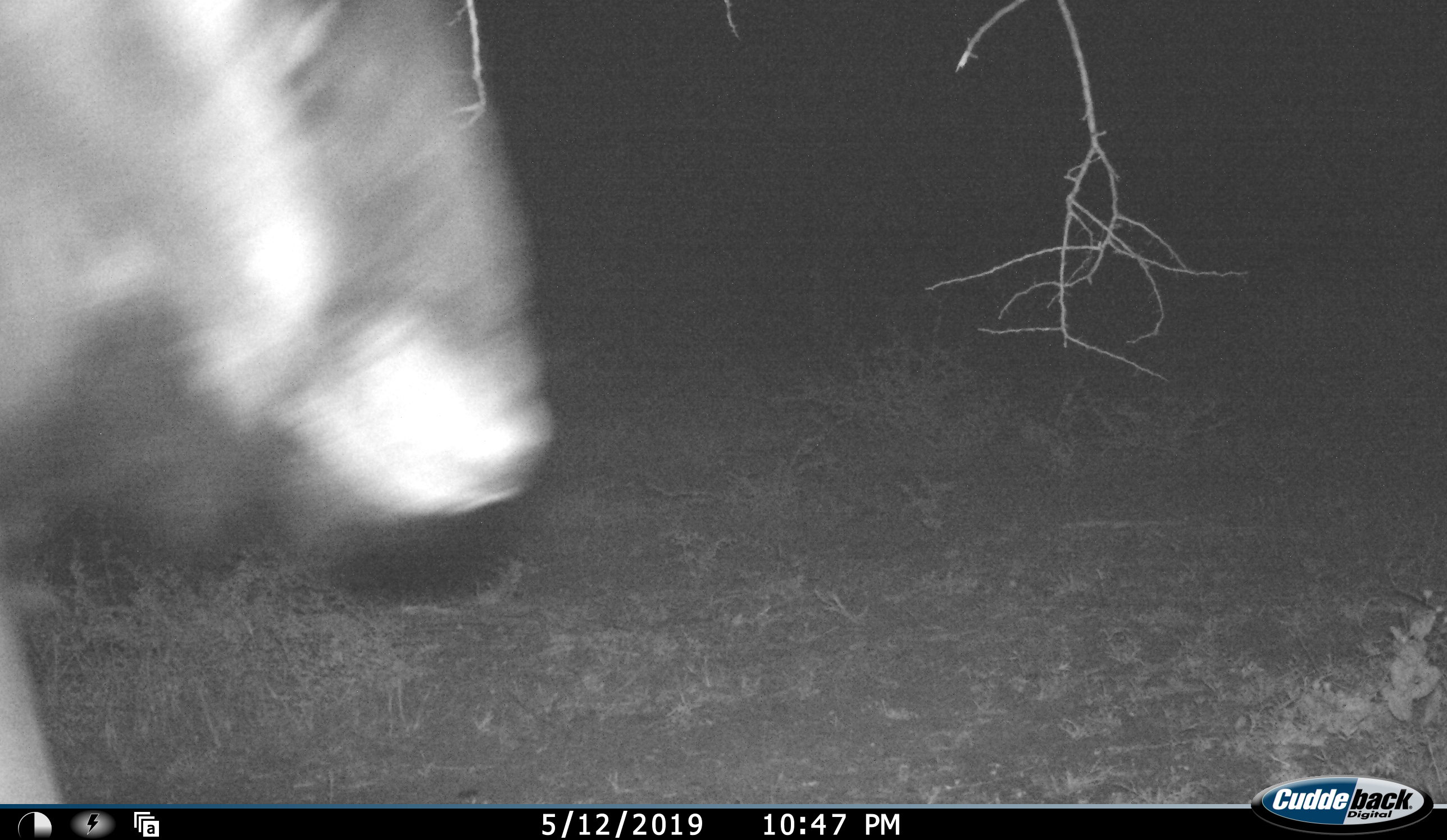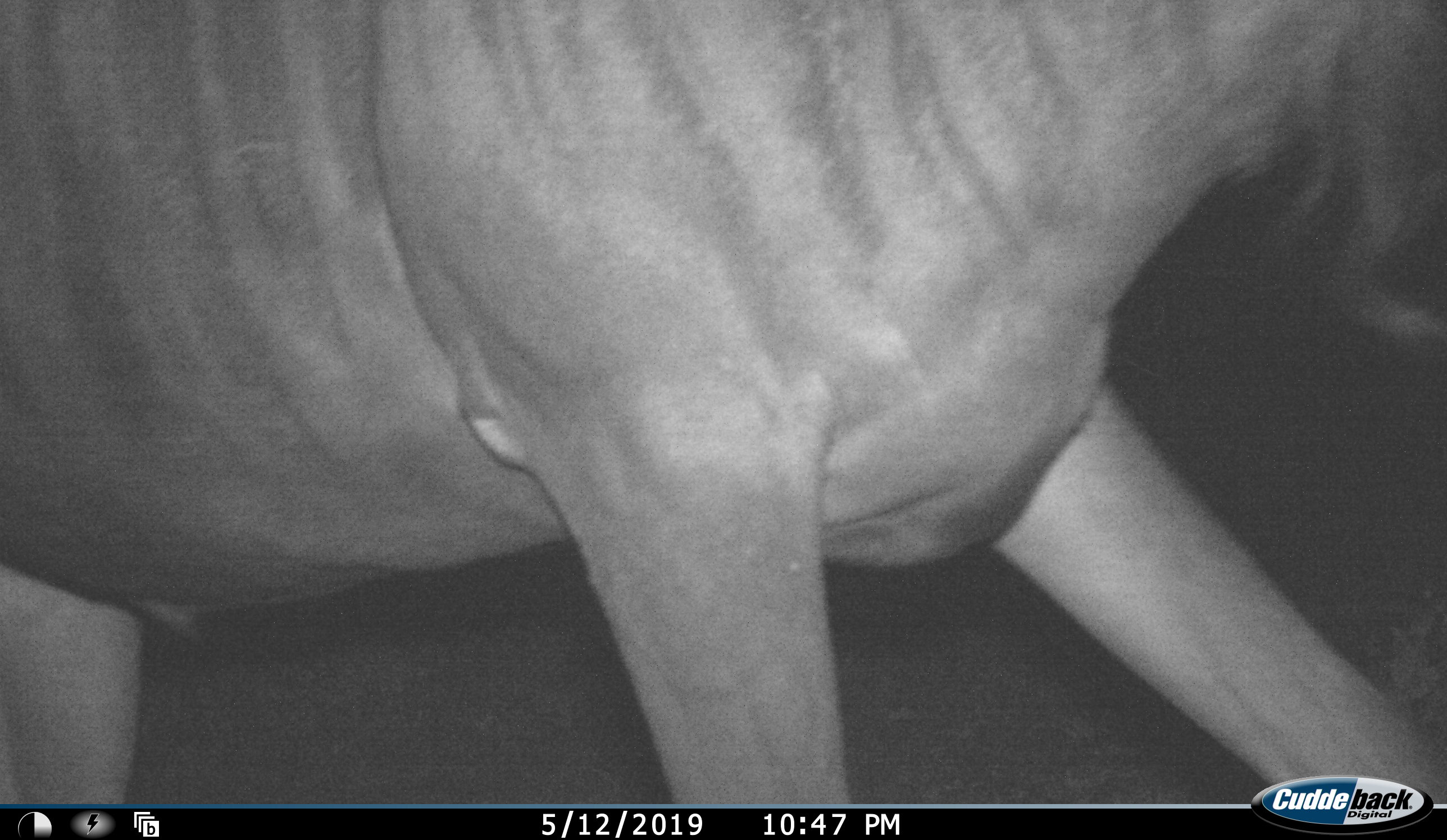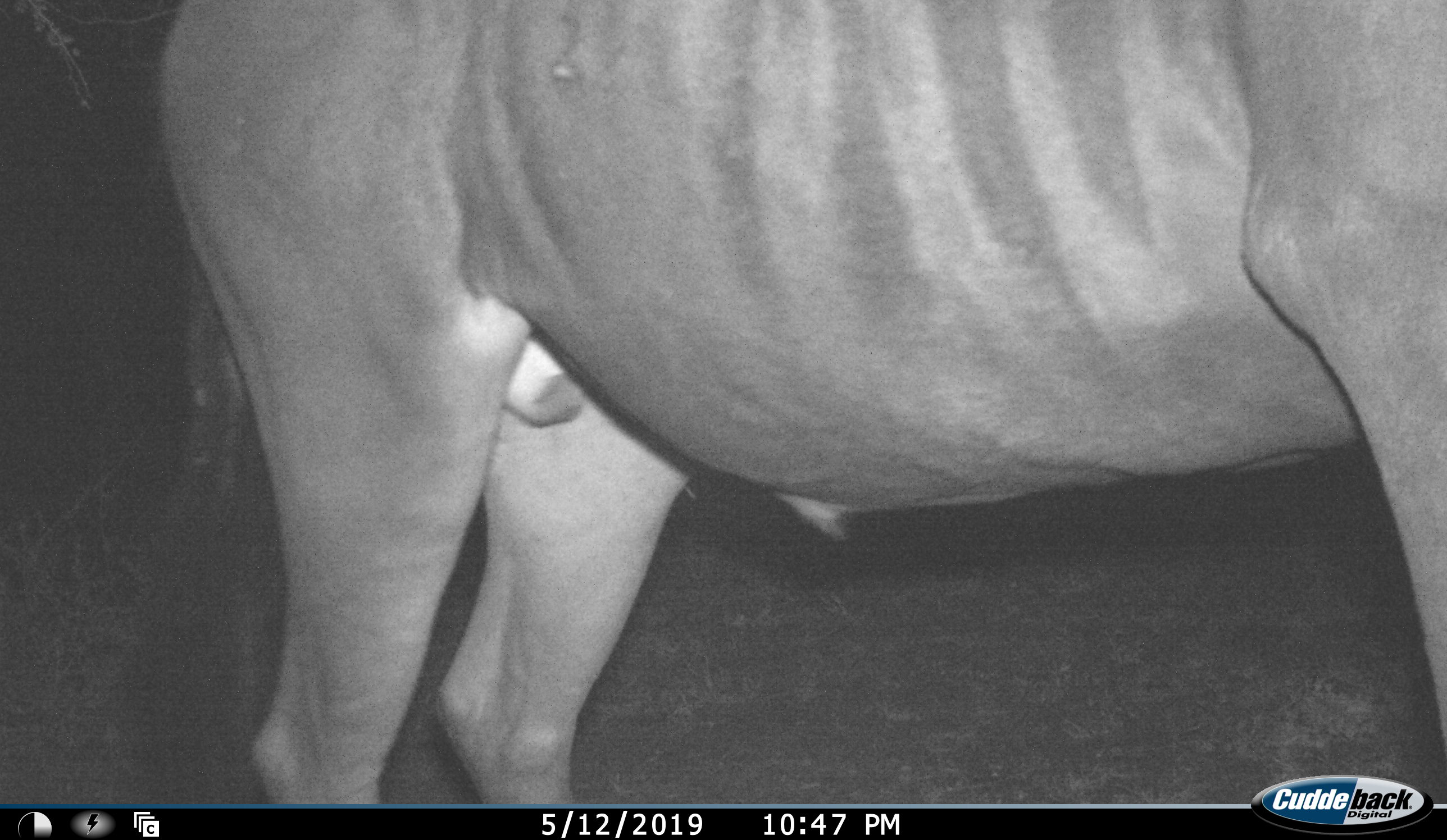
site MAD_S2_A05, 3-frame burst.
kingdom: Animalia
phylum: Chordata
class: Mammalia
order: Artiodactyla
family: Bovidae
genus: Connochaetes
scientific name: Connochaetes taurinus taurinus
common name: blue wildebeest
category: wildebeestblue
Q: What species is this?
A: Wildebeestblue (blue wildebeest) (Connochaetes taurinus taurinus).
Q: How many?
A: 1.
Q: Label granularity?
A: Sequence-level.